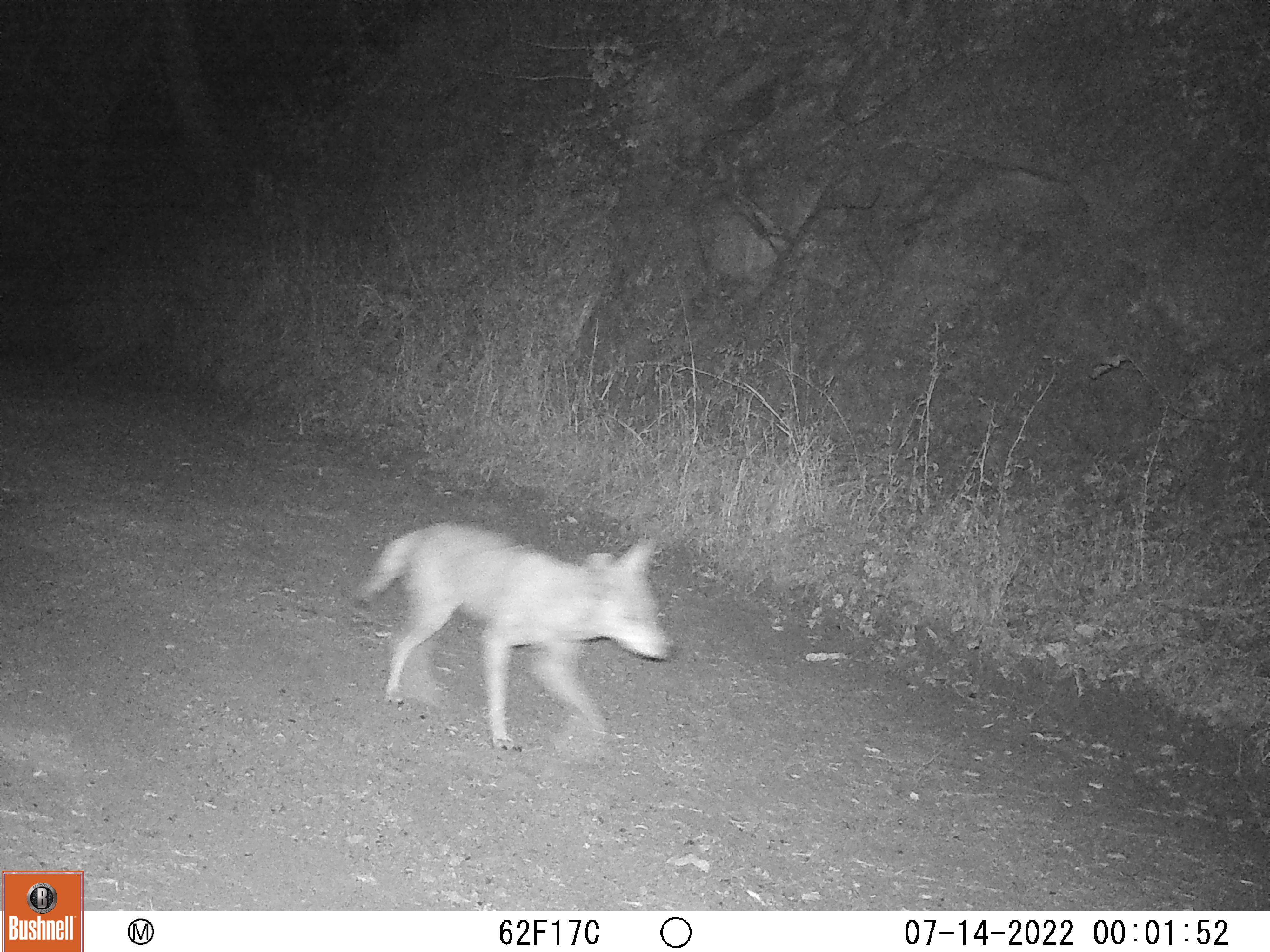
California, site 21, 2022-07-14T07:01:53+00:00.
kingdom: Animalia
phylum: Chordata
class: Mammalia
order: Carnivora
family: Canidae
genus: Canis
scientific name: Canis latrans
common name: coyote